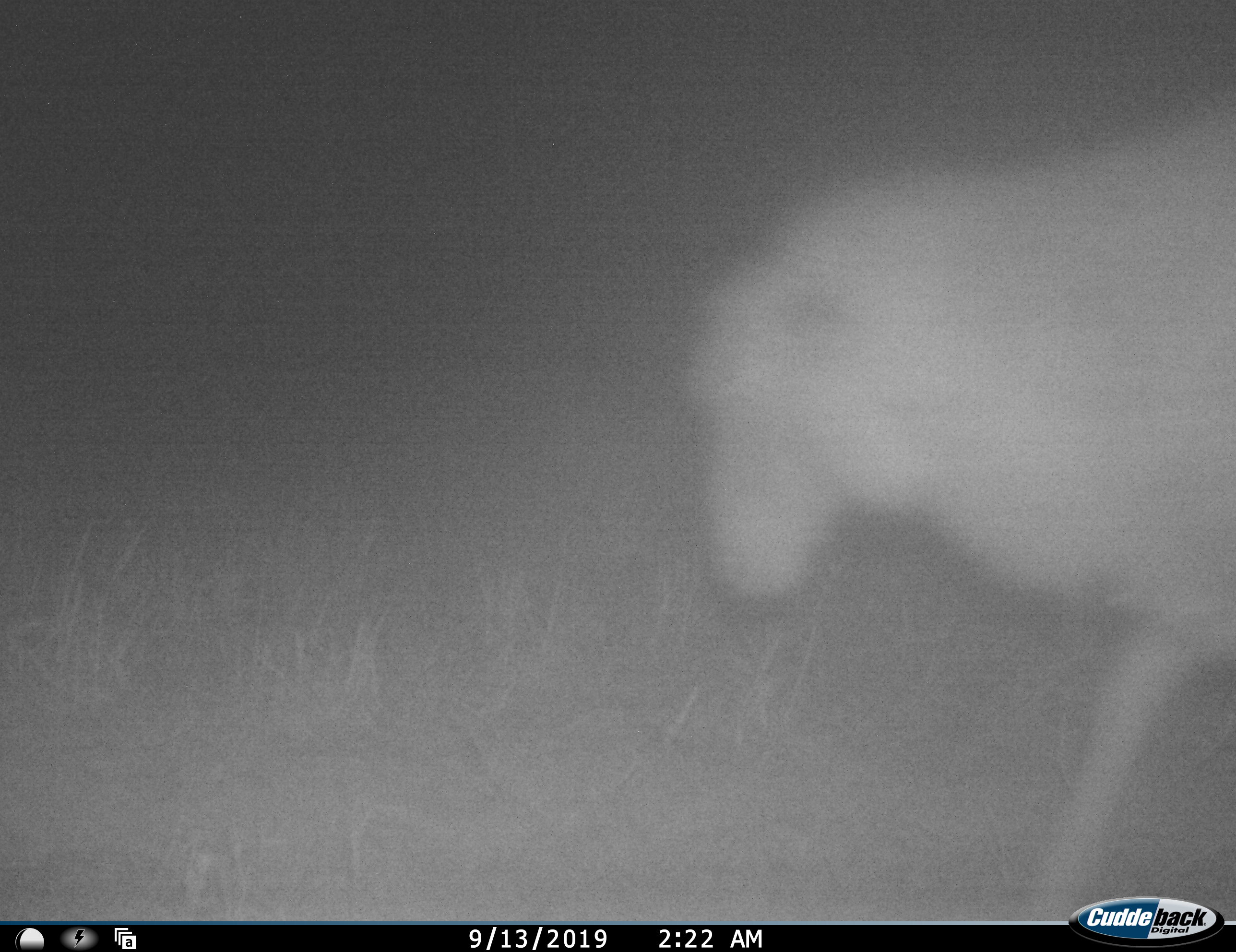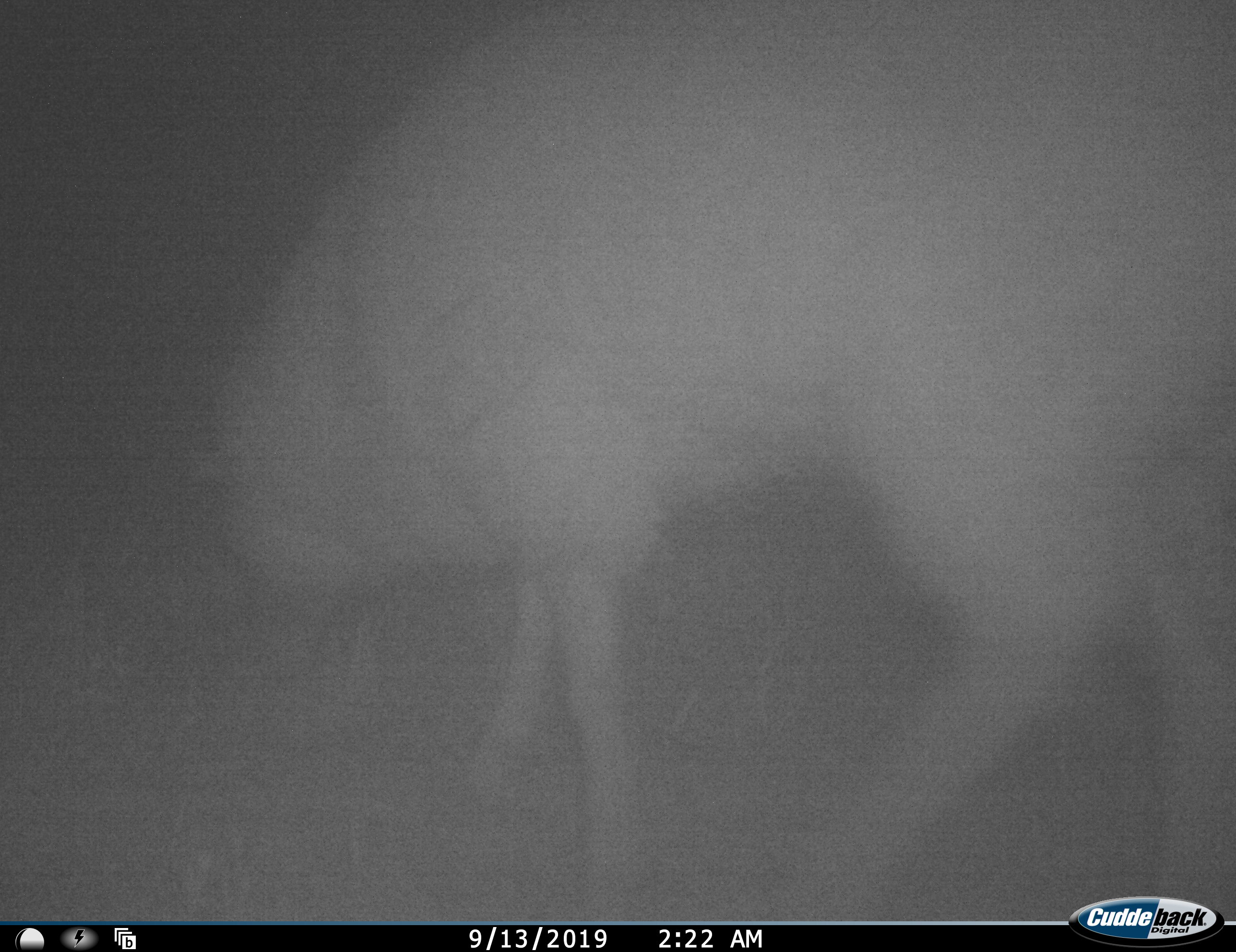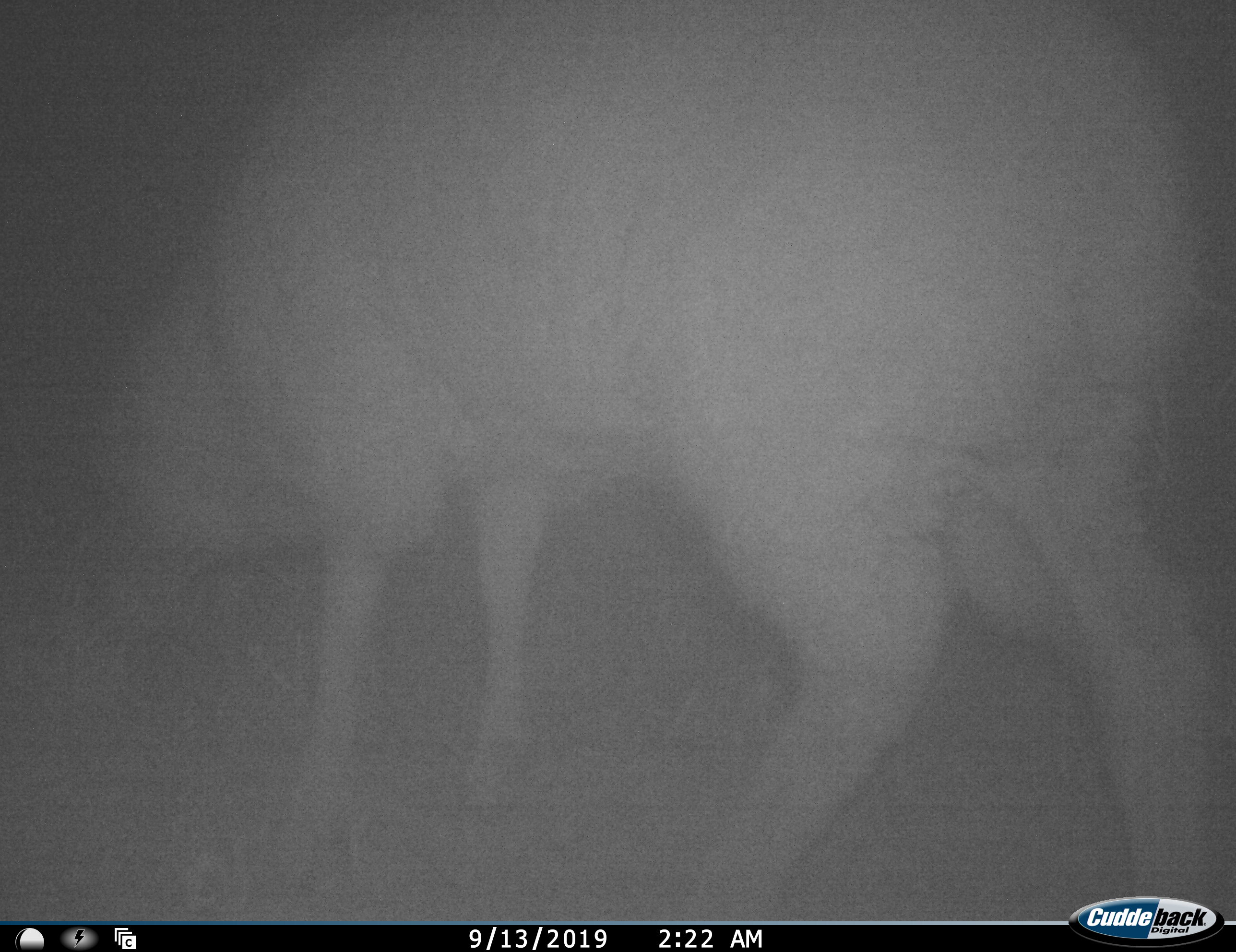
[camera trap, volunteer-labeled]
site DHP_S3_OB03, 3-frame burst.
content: unidentified animal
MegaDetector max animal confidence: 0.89